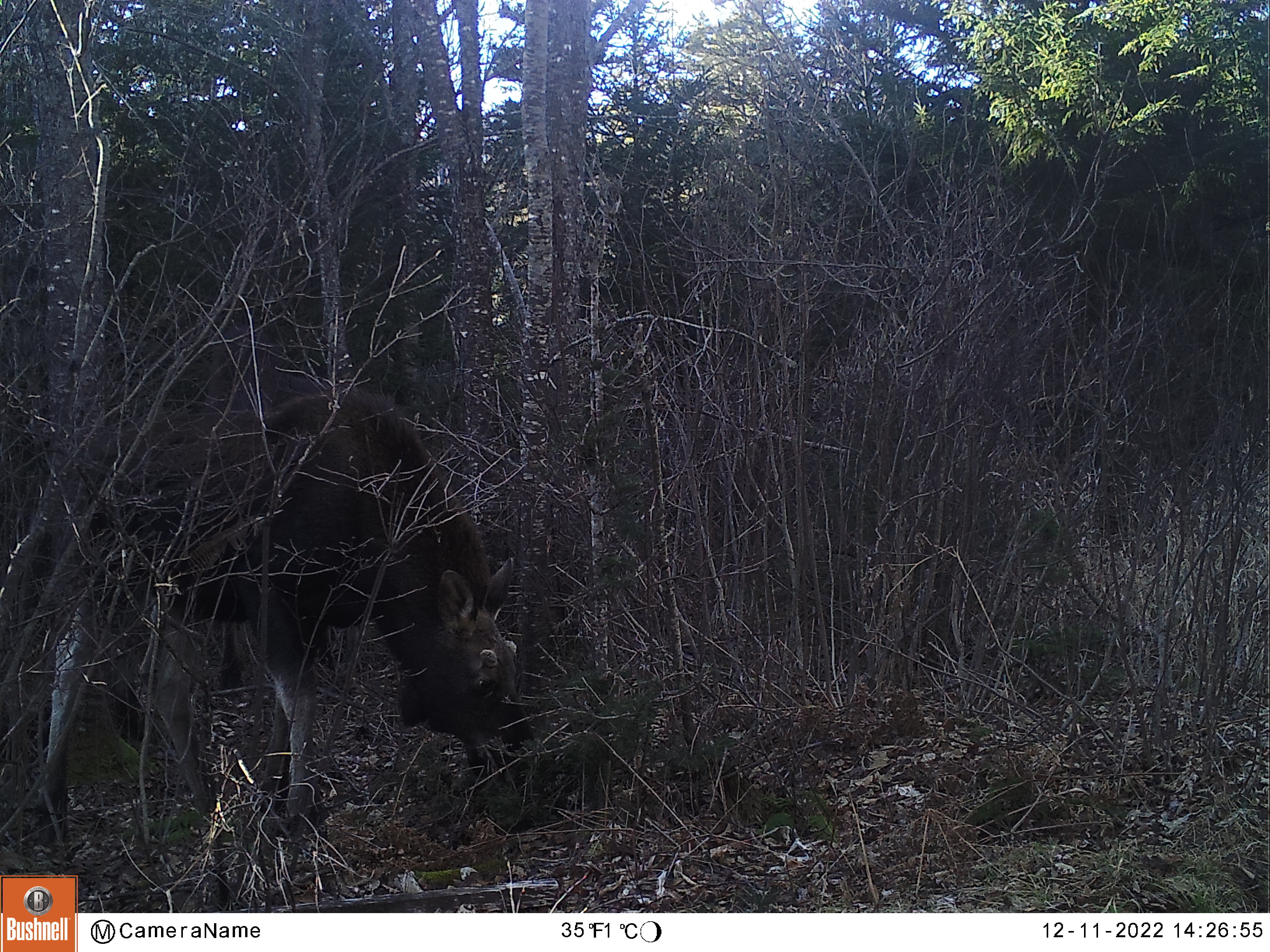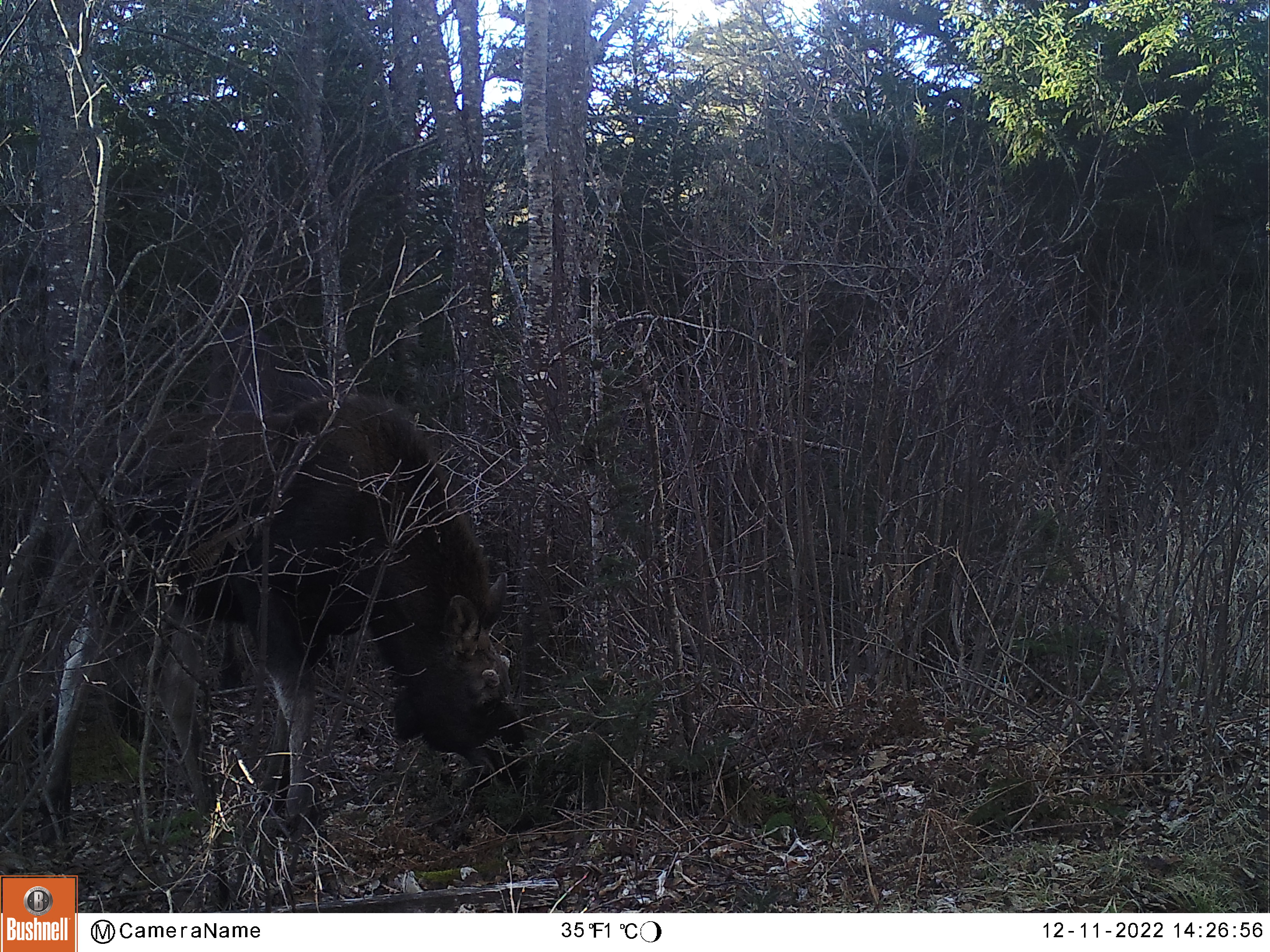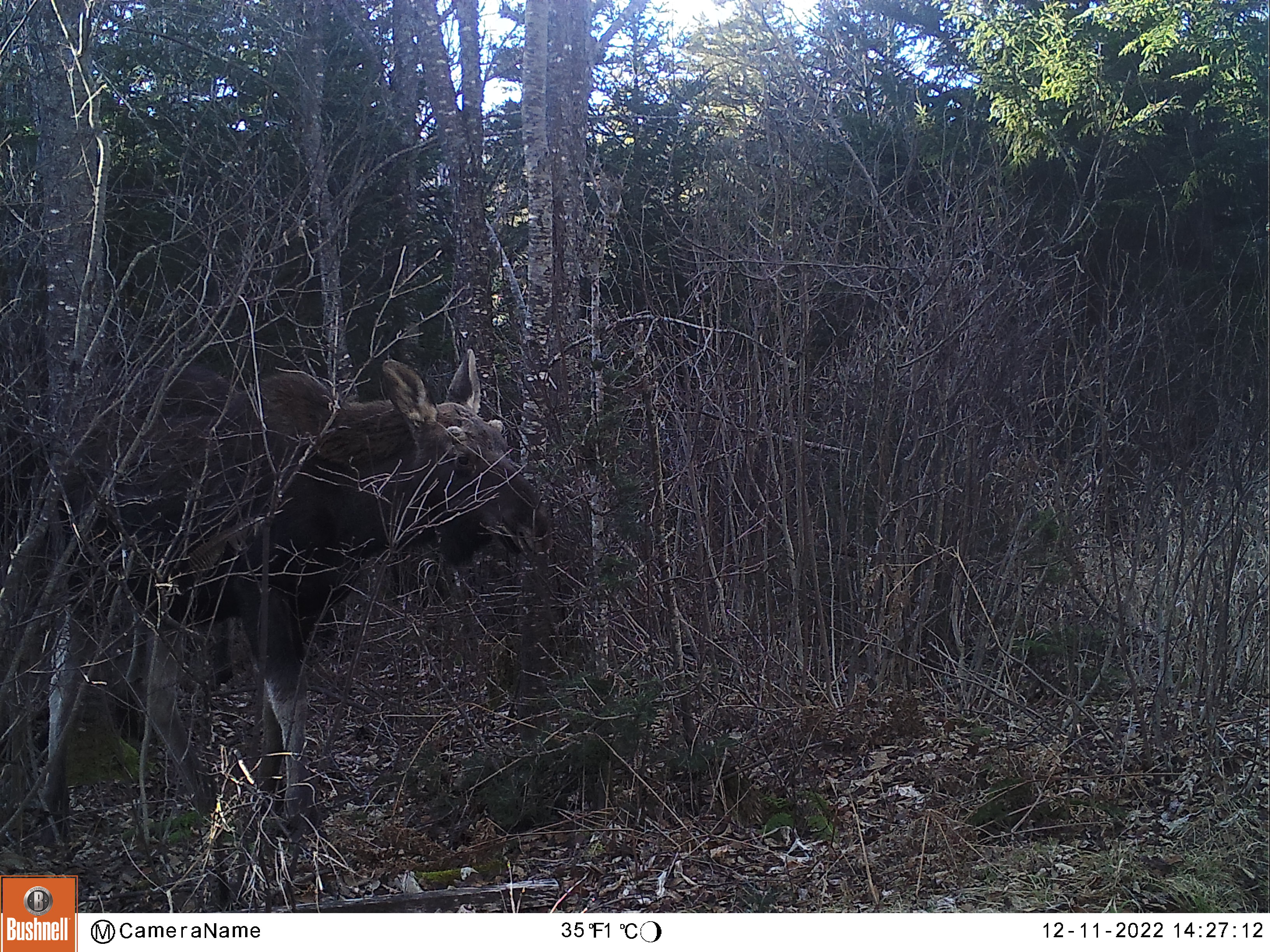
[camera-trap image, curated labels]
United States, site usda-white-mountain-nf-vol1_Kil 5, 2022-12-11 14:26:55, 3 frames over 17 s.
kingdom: Animalia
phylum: Chordata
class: Mammalia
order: Artiodactyla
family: Cervidae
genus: Alces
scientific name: Alces alces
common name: moose